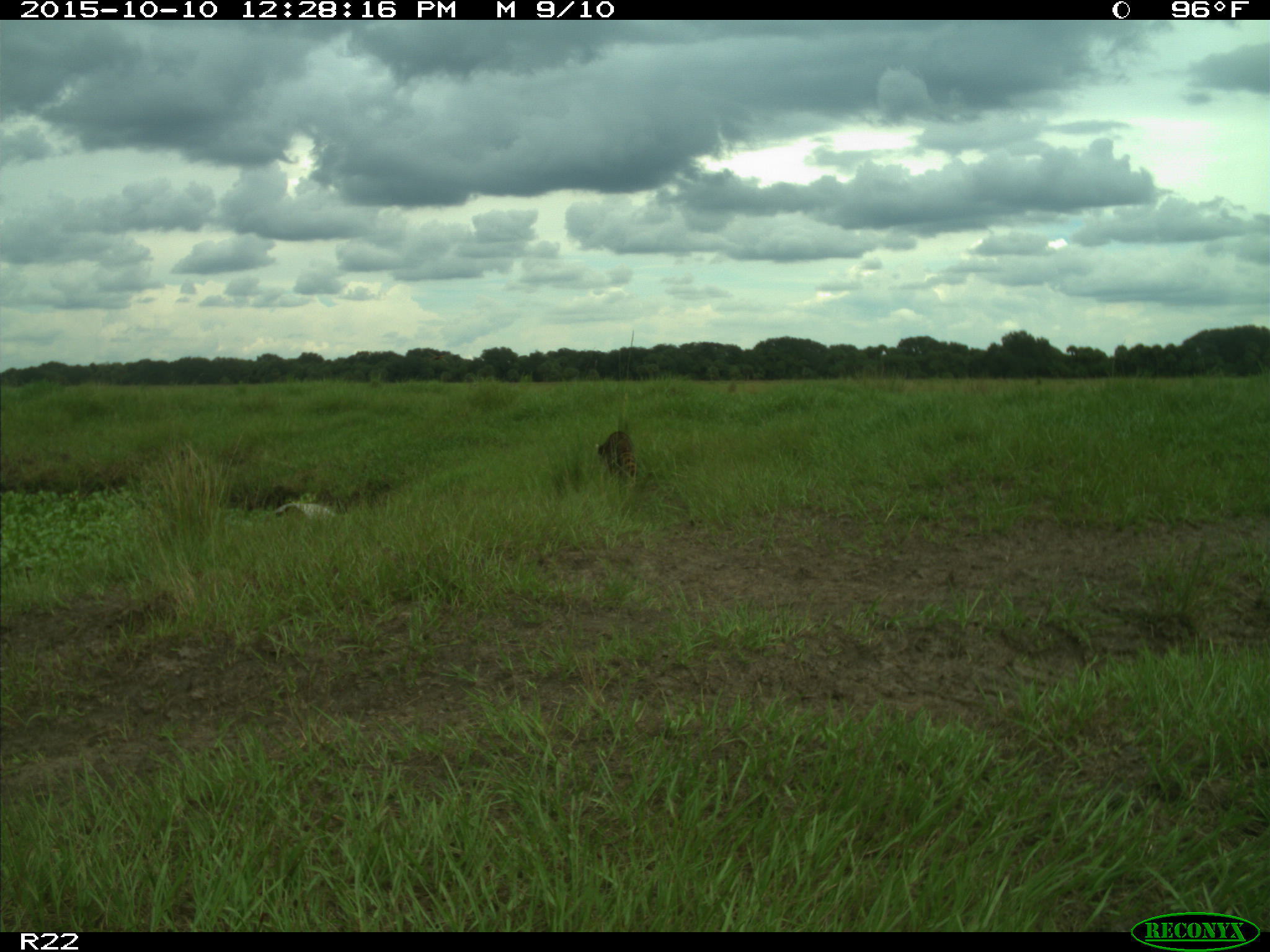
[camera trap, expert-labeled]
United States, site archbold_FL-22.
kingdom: Animalia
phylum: Chordata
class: Mammalia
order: Carnivora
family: Procyonidae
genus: Procyon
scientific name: Procyon lotor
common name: common raccoon